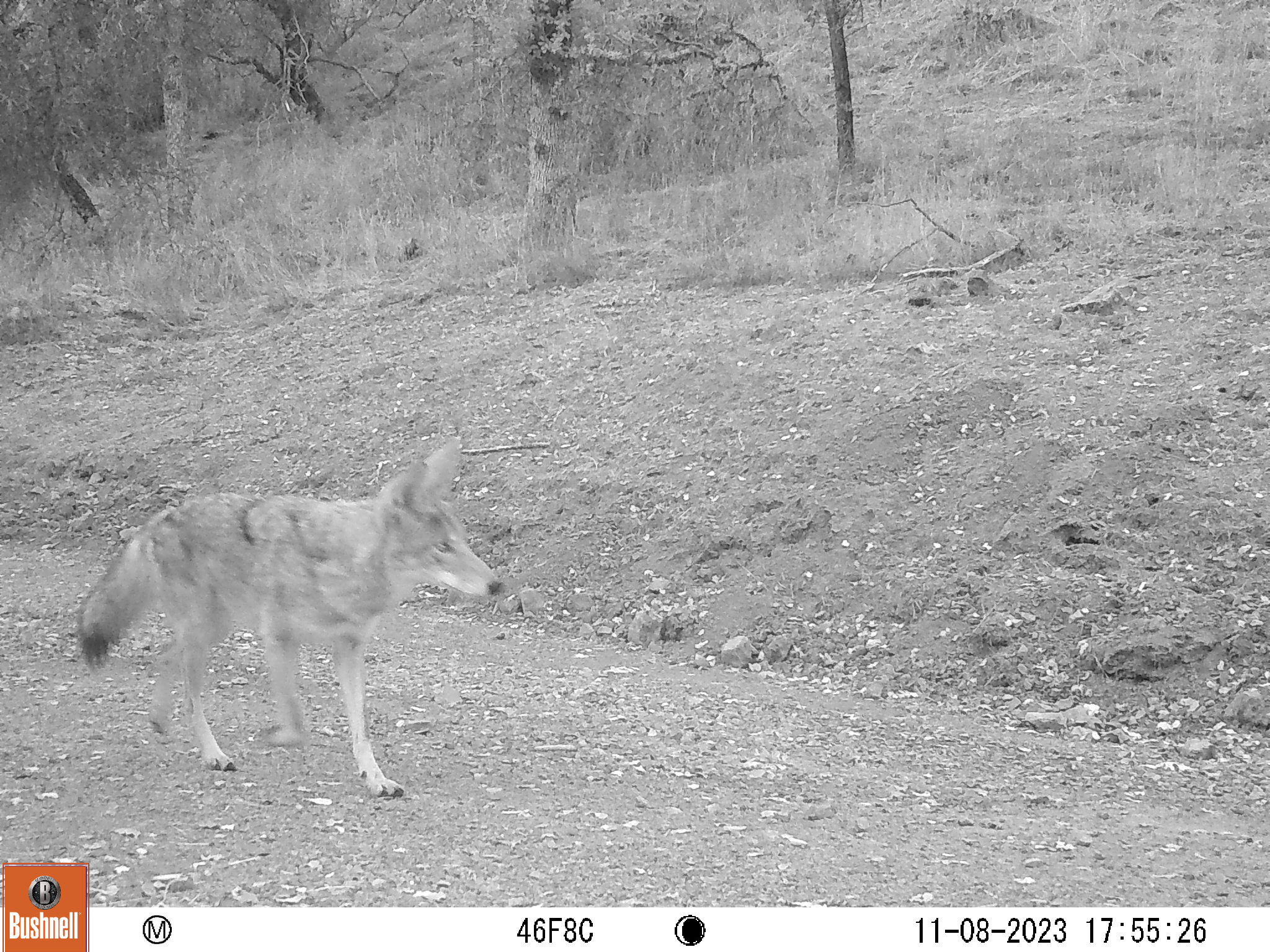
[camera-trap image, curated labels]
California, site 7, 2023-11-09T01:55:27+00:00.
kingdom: Animalia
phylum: Chordata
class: Mammalia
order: Carnivora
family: Canidae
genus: Canis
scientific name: Canis latrans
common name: coyote